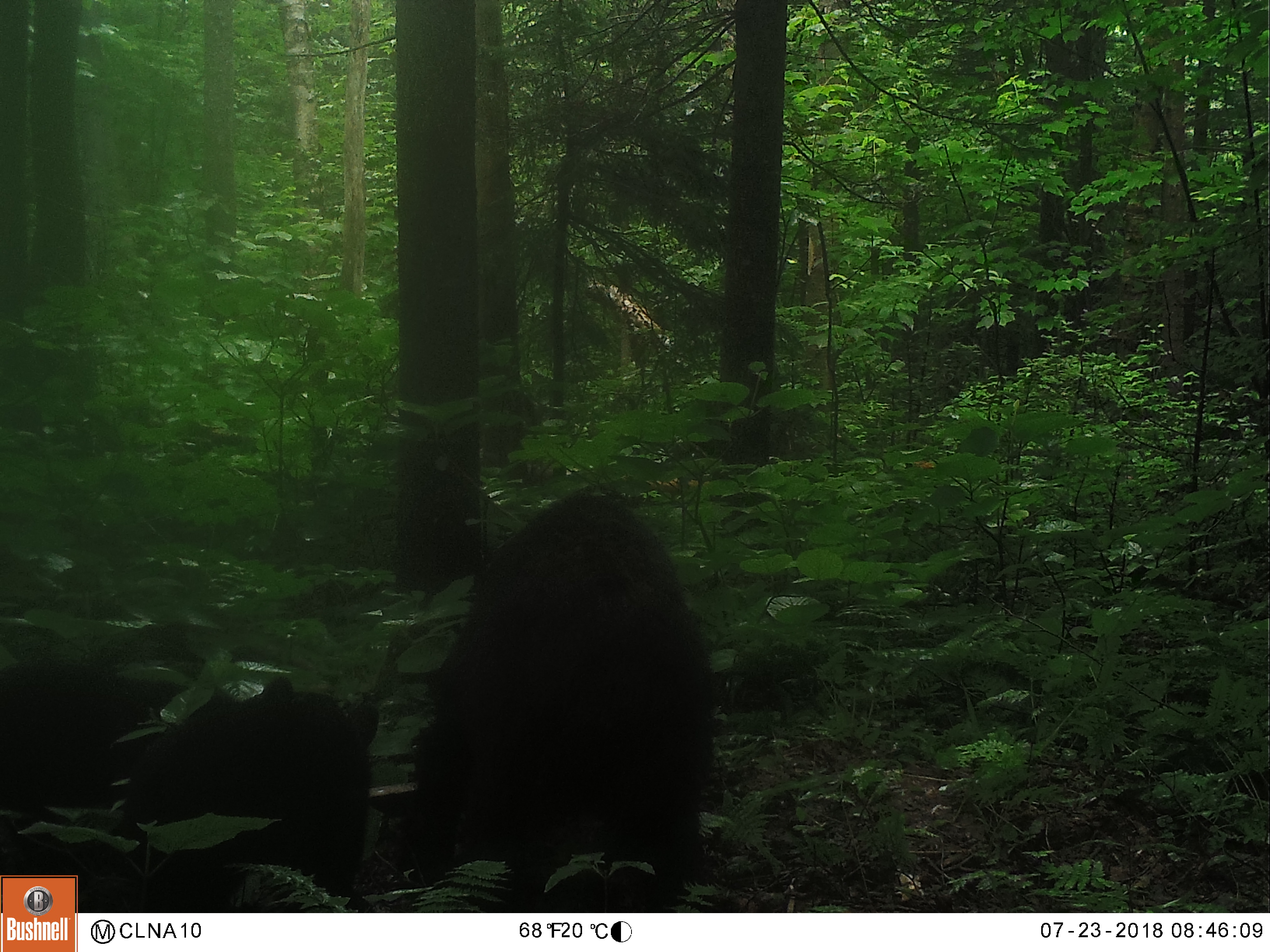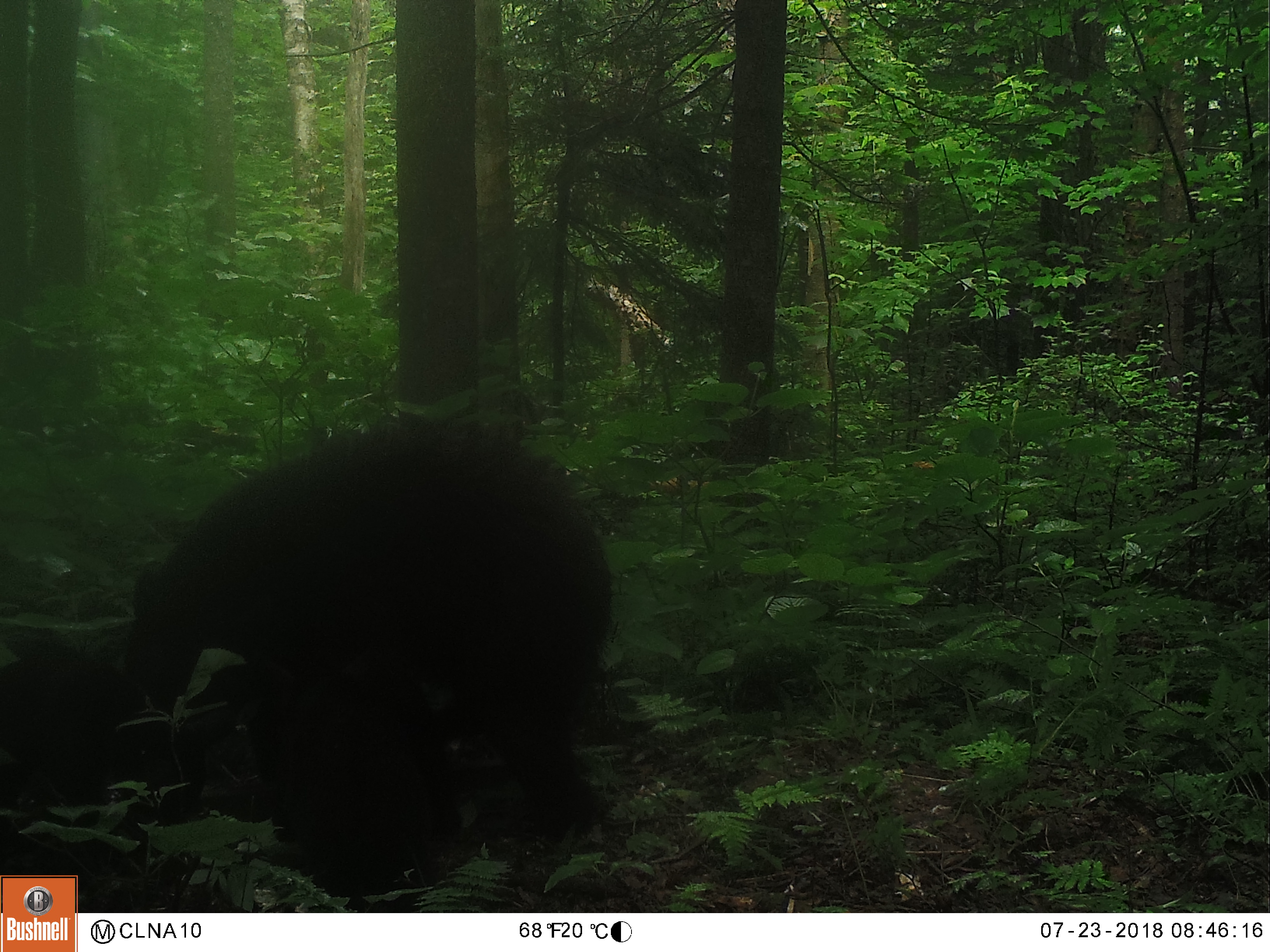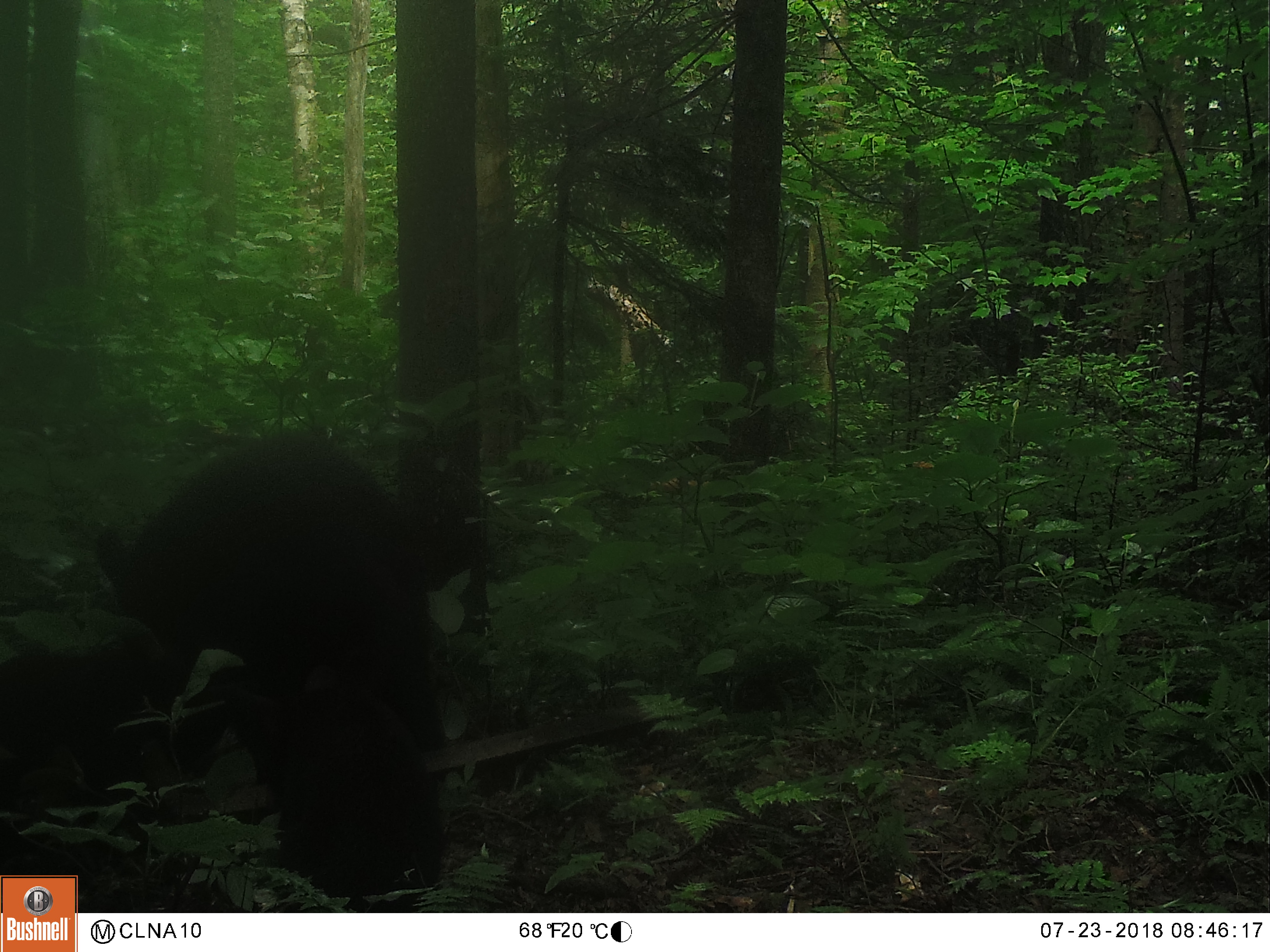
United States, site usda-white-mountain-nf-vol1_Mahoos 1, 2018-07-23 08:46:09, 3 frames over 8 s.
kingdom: Animalia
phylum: Chordata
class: Mammalia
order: Carnivora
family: Ursidae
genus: Ursus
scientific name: Ursus americanus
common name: black bear